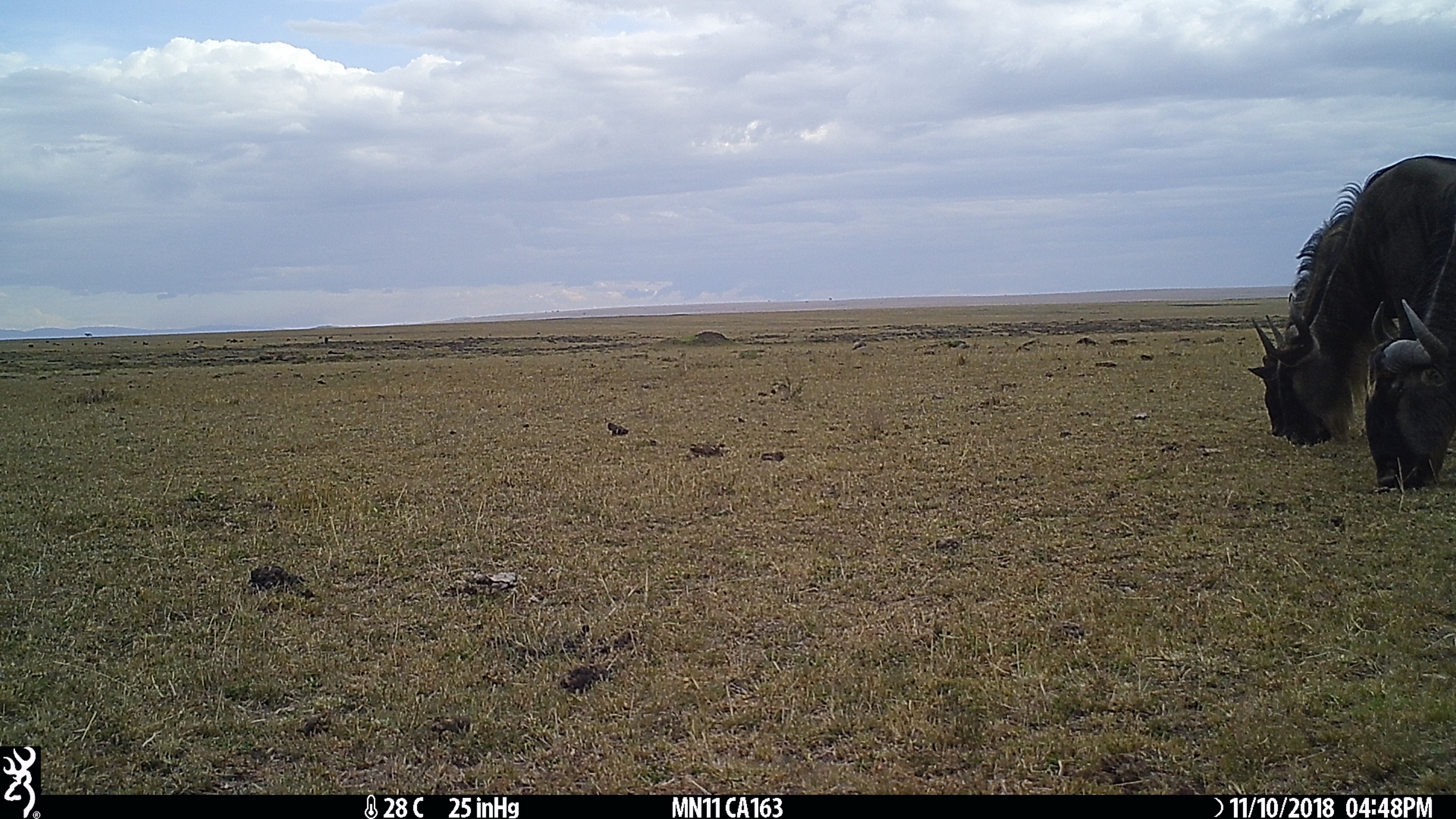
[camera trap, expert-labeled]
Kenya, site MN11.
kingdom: Animalia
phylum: Chordata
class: Mammalia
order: Artiodactyla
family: Bovidae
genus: Connochaetes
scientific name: Connochaetes taurinus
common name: blue wildebeest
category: wildebeest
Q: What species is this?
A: Wildebeest (blue wildebeest) (Connochaetes taurinus).